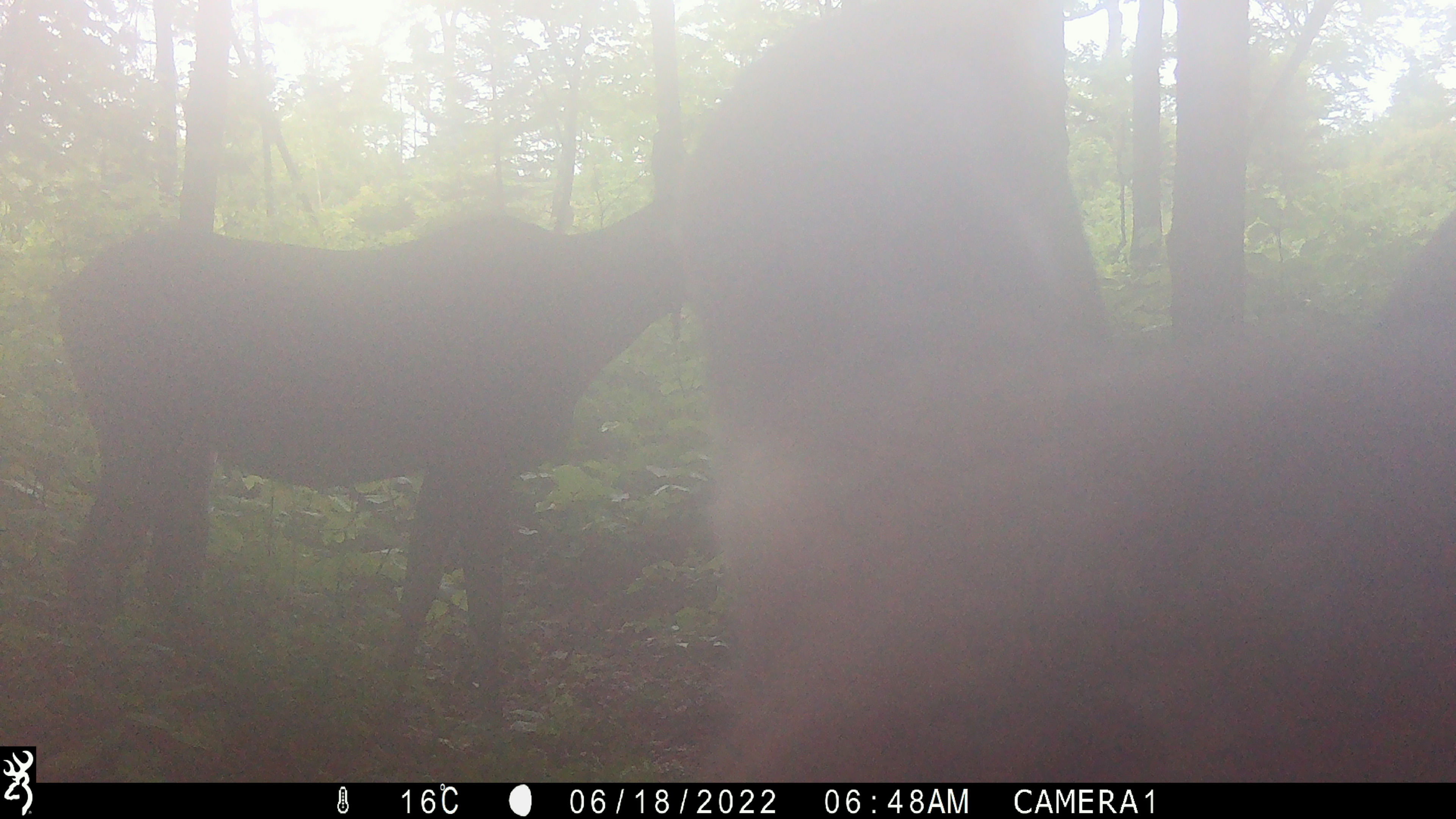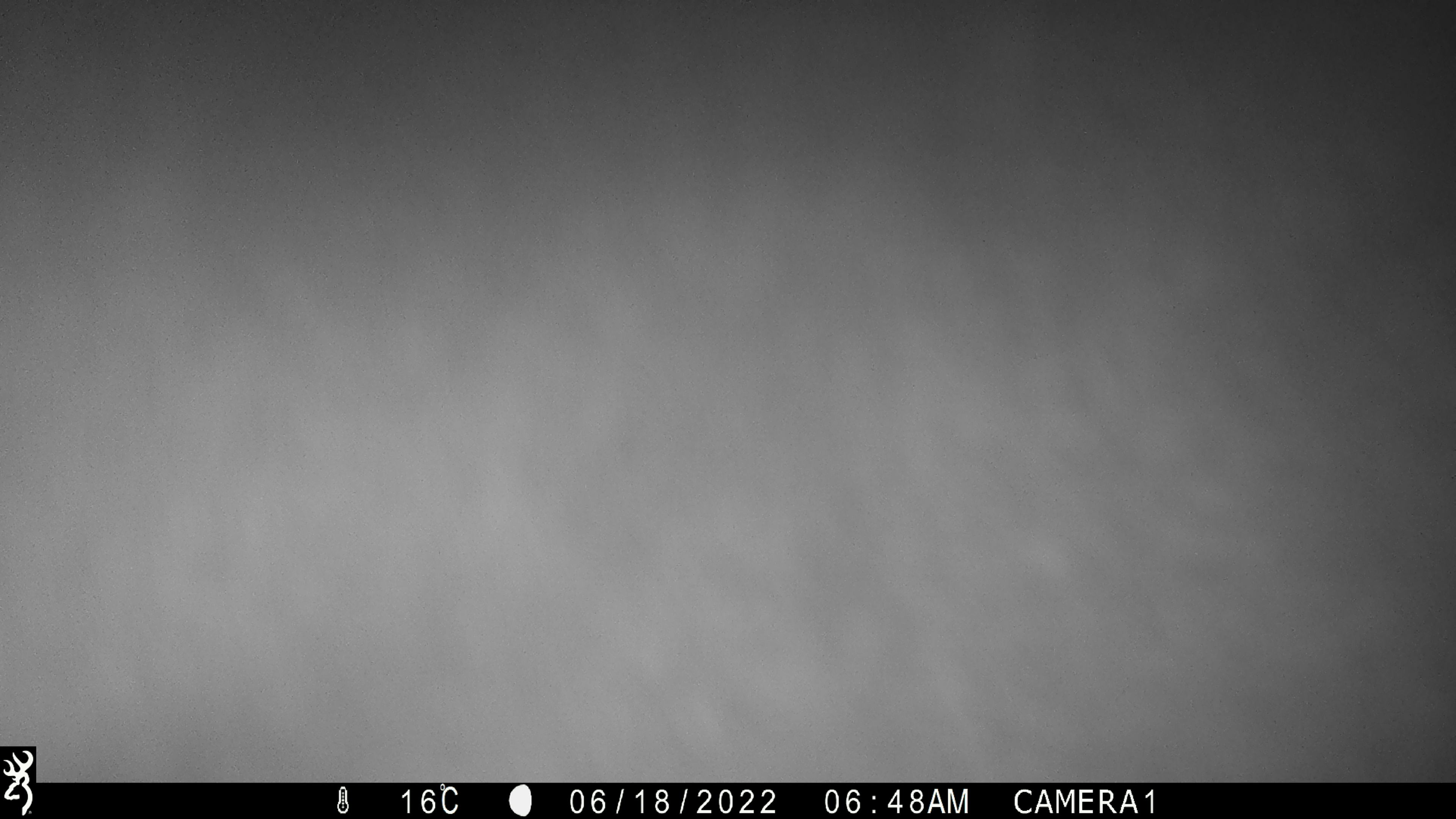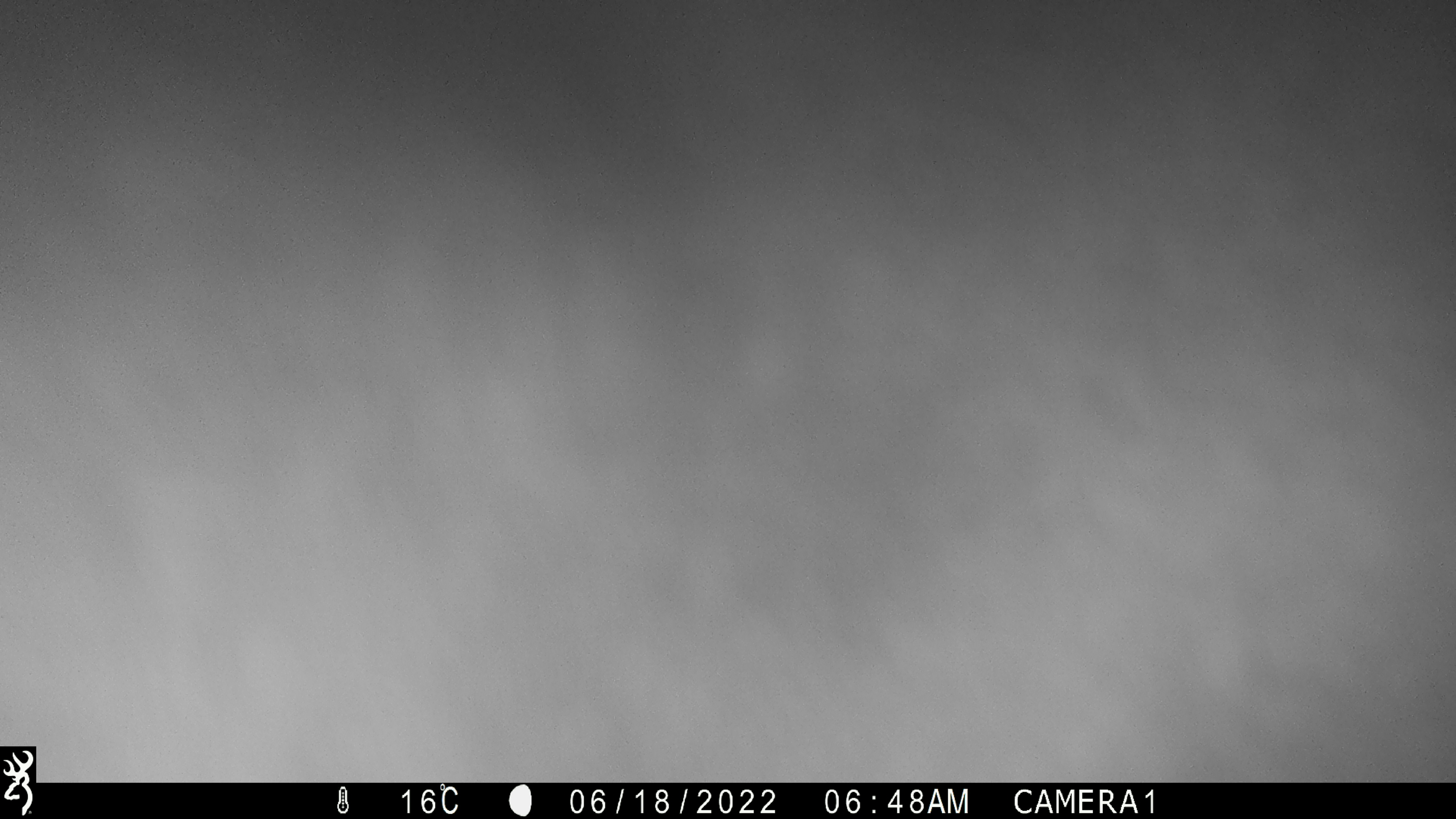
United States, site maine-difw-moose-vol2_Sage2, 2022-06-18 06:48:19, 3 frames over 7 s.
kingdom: Animalia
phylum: Chordata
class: Mammalia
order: Artiodactyla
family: Cervidae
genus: Alces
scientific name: Alces alces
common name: moose